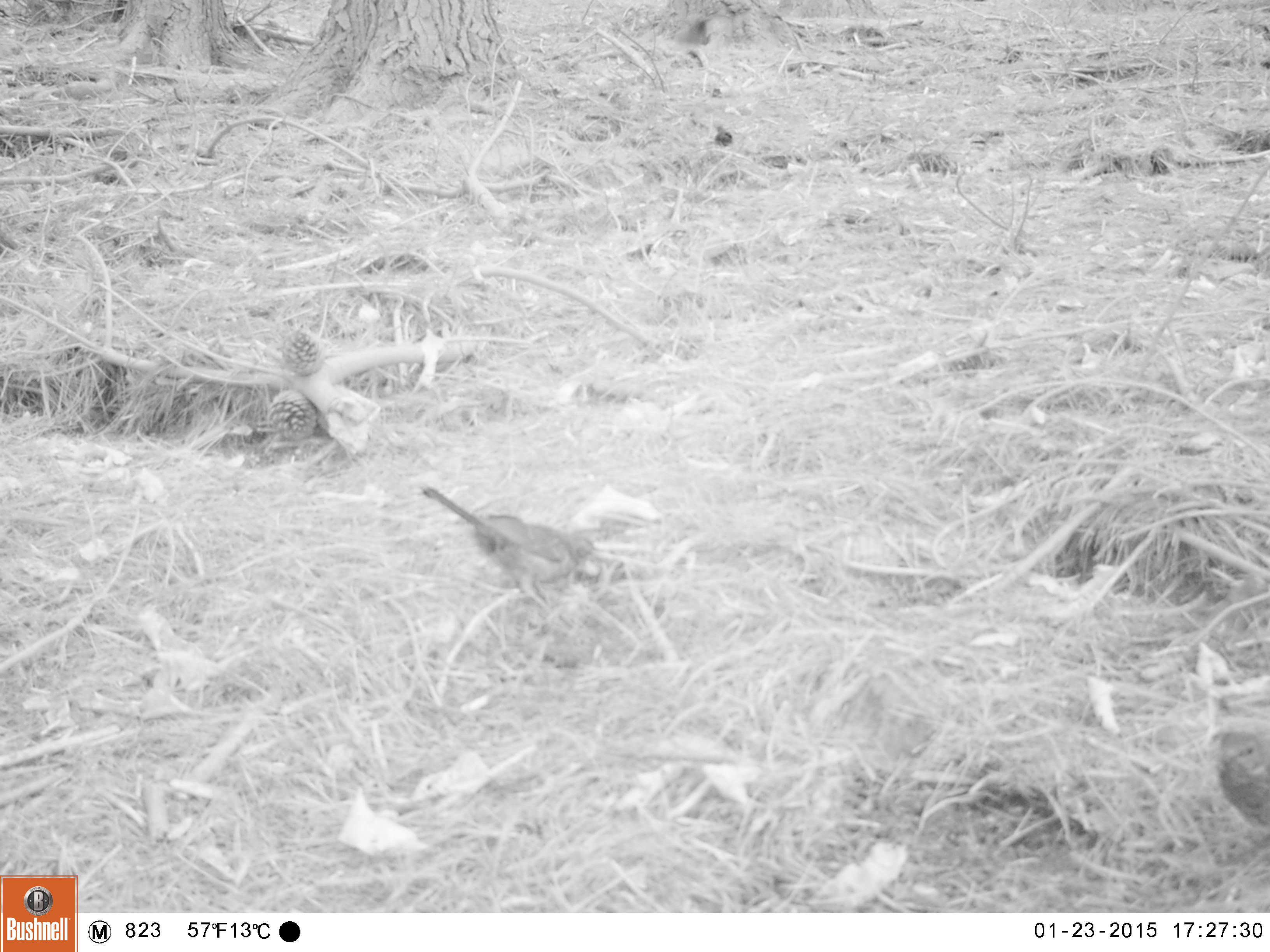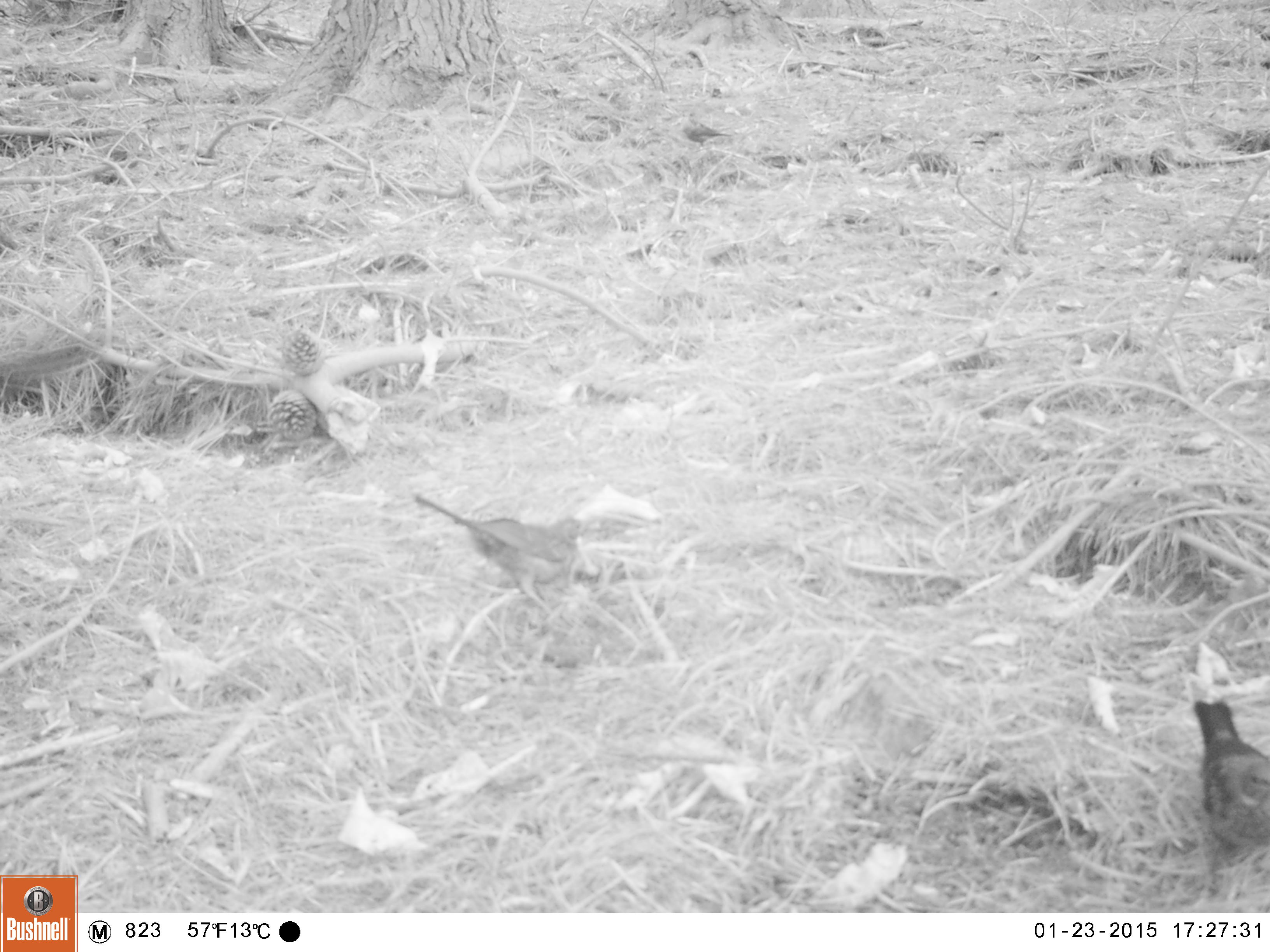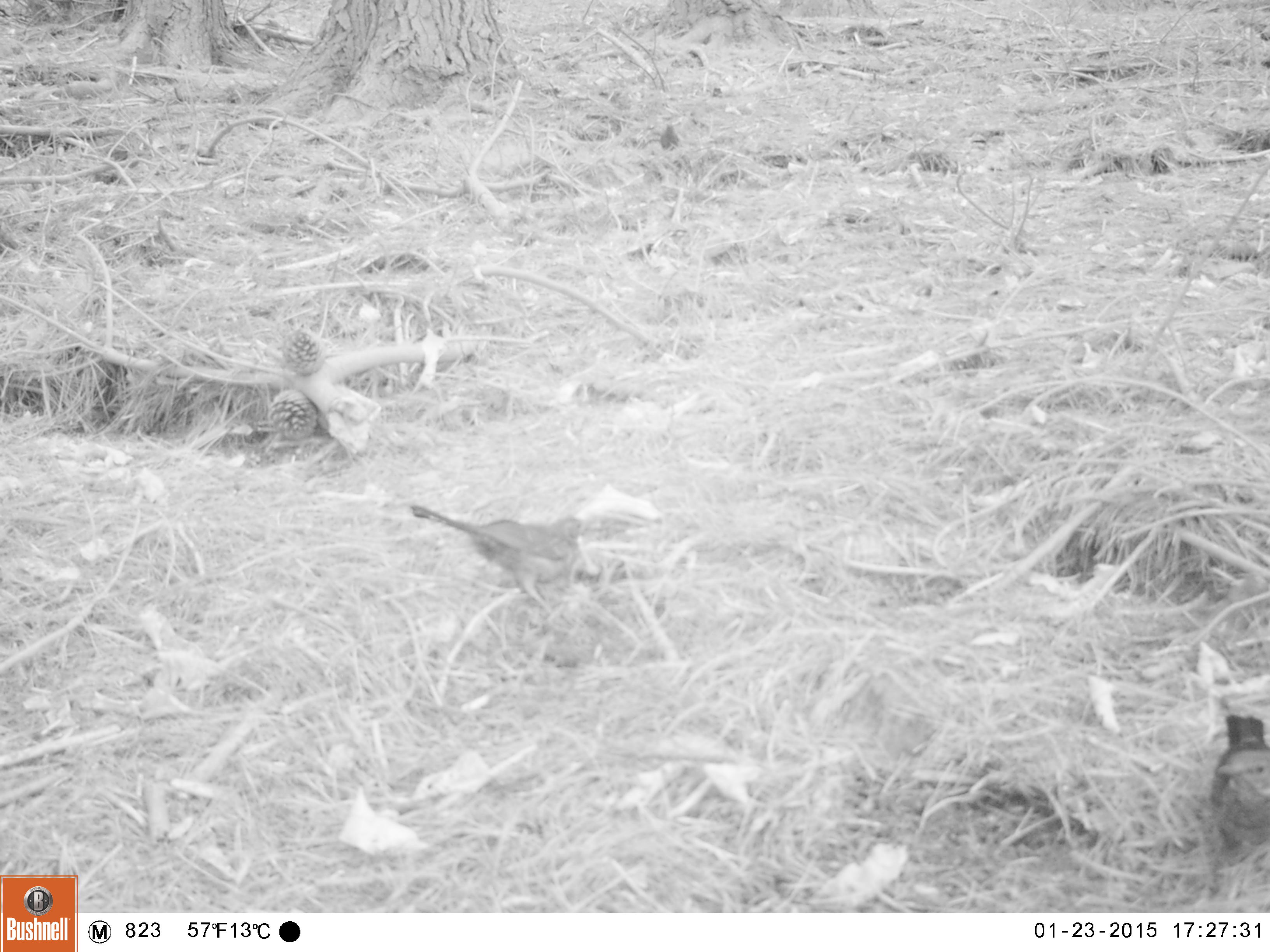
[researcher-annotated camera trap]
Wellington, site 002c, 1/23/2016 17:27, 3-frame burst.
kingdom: Animalia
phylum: Chordata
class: Aves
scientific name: Aves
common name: bird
Bird (Aves).